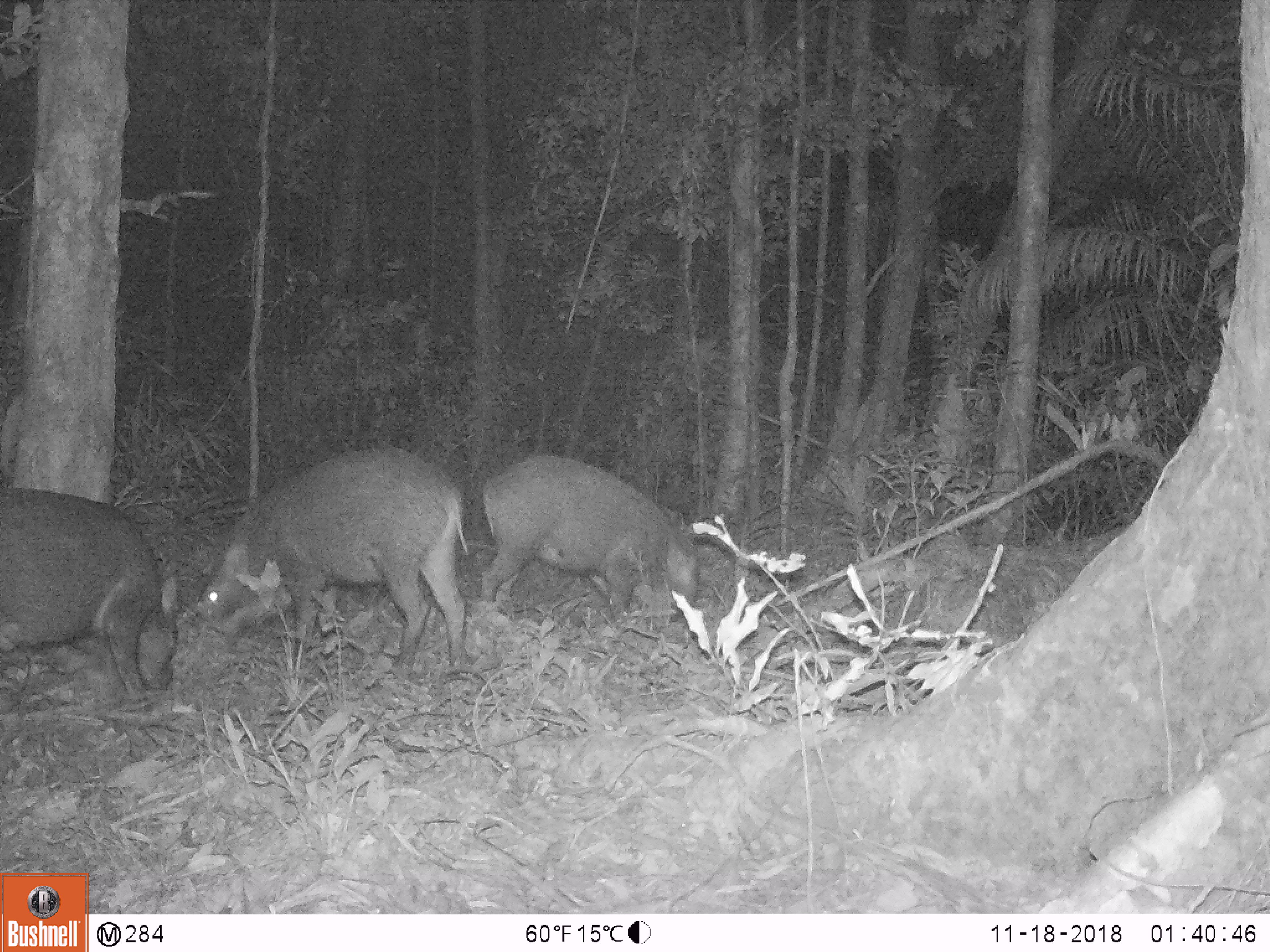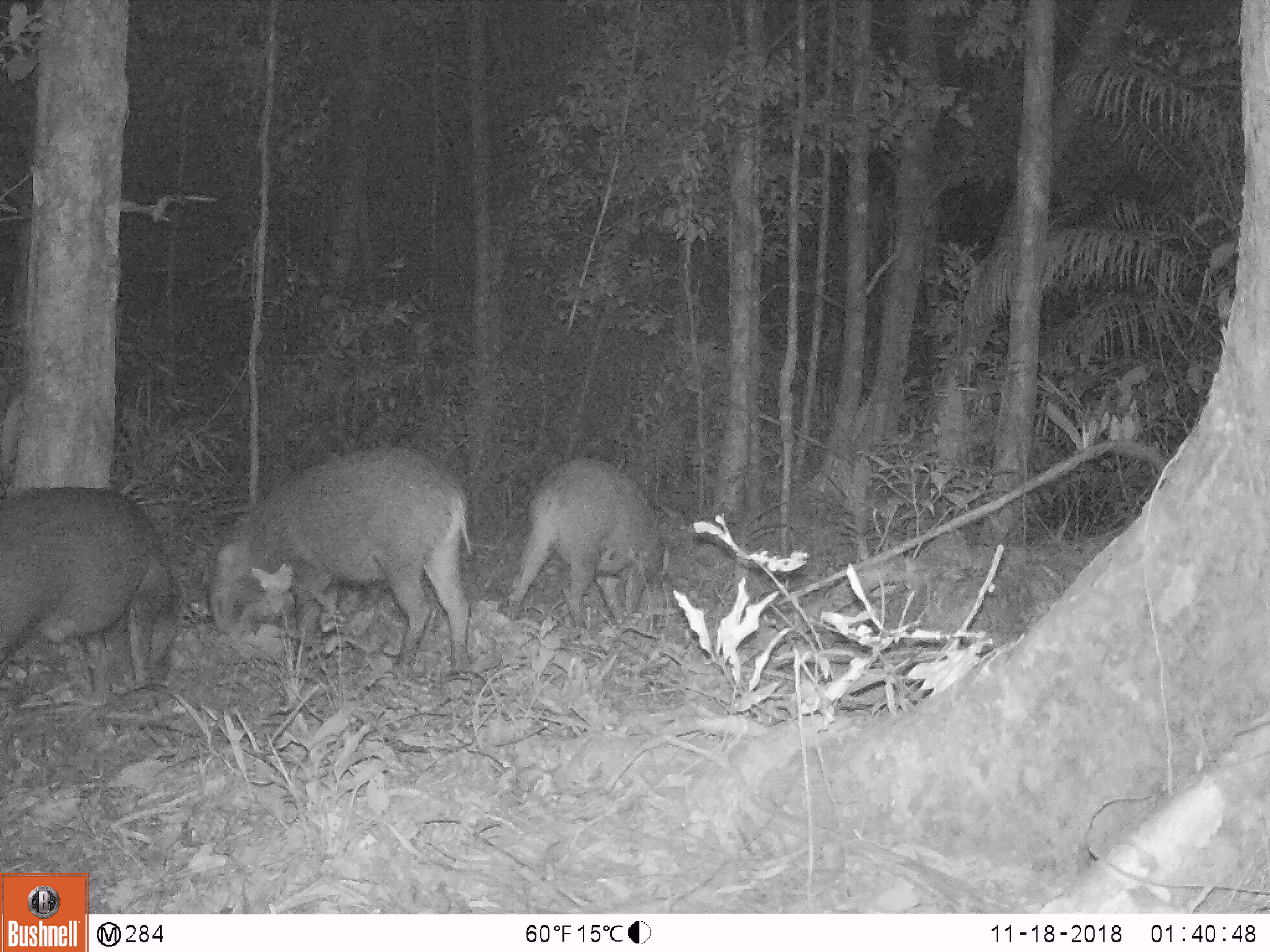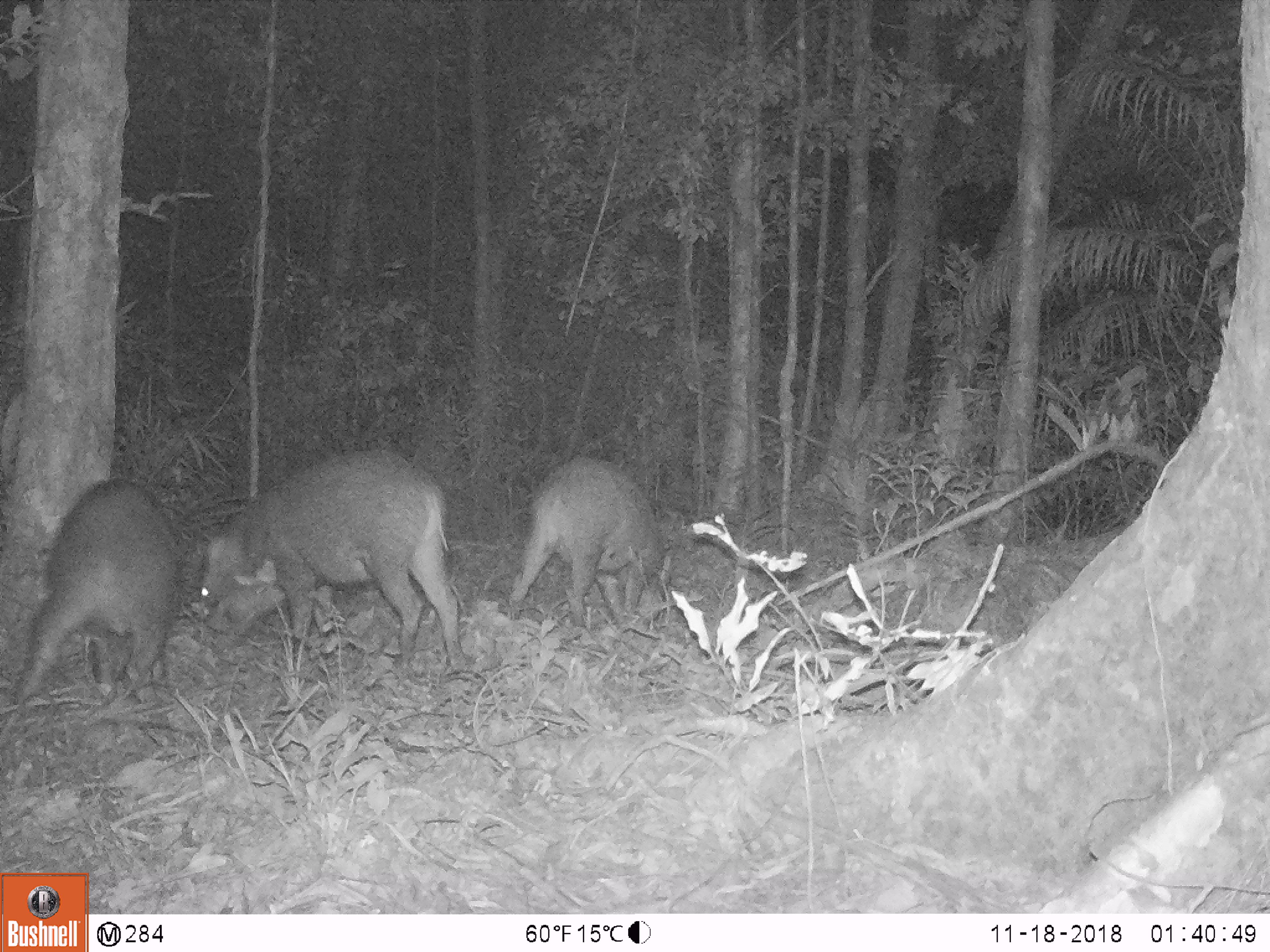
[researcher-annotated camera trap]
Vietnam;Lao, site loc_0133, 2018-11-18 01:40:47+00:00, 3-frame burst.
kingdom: Animalia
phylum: Chordata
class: Mammalia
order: Artiodactyla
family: Suidae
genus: Sus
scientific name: Sus scrofa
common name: eurasian wild pig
Eurasian wild pig (Sus scrofa). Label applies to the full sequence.